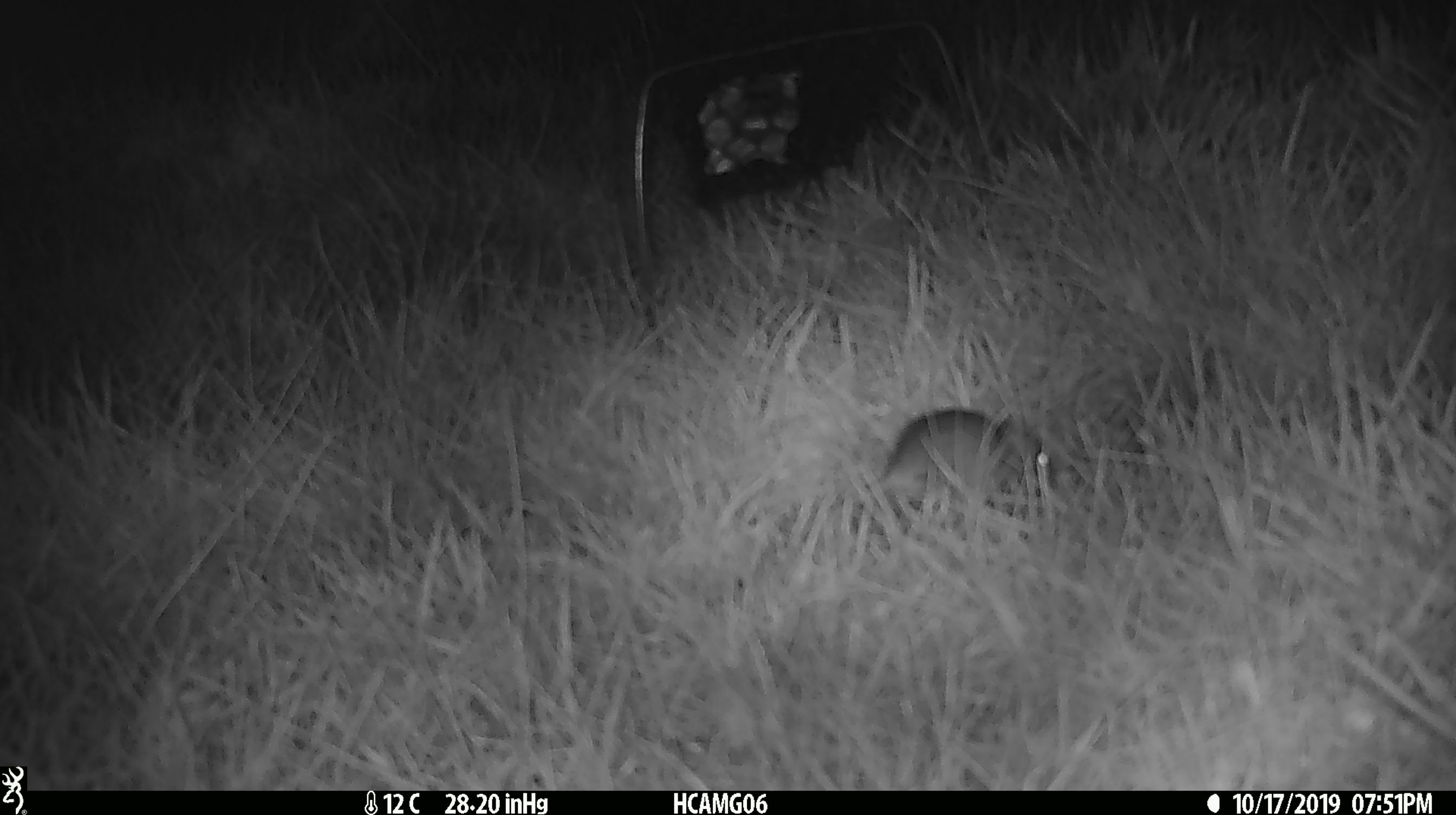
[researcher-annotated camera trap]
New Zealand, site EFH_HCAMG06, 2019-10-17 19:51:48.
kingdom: Animalia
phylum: Chordata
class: Mammalia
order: Rodentia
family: Muridae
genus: Mus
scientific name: Mus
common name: mouse